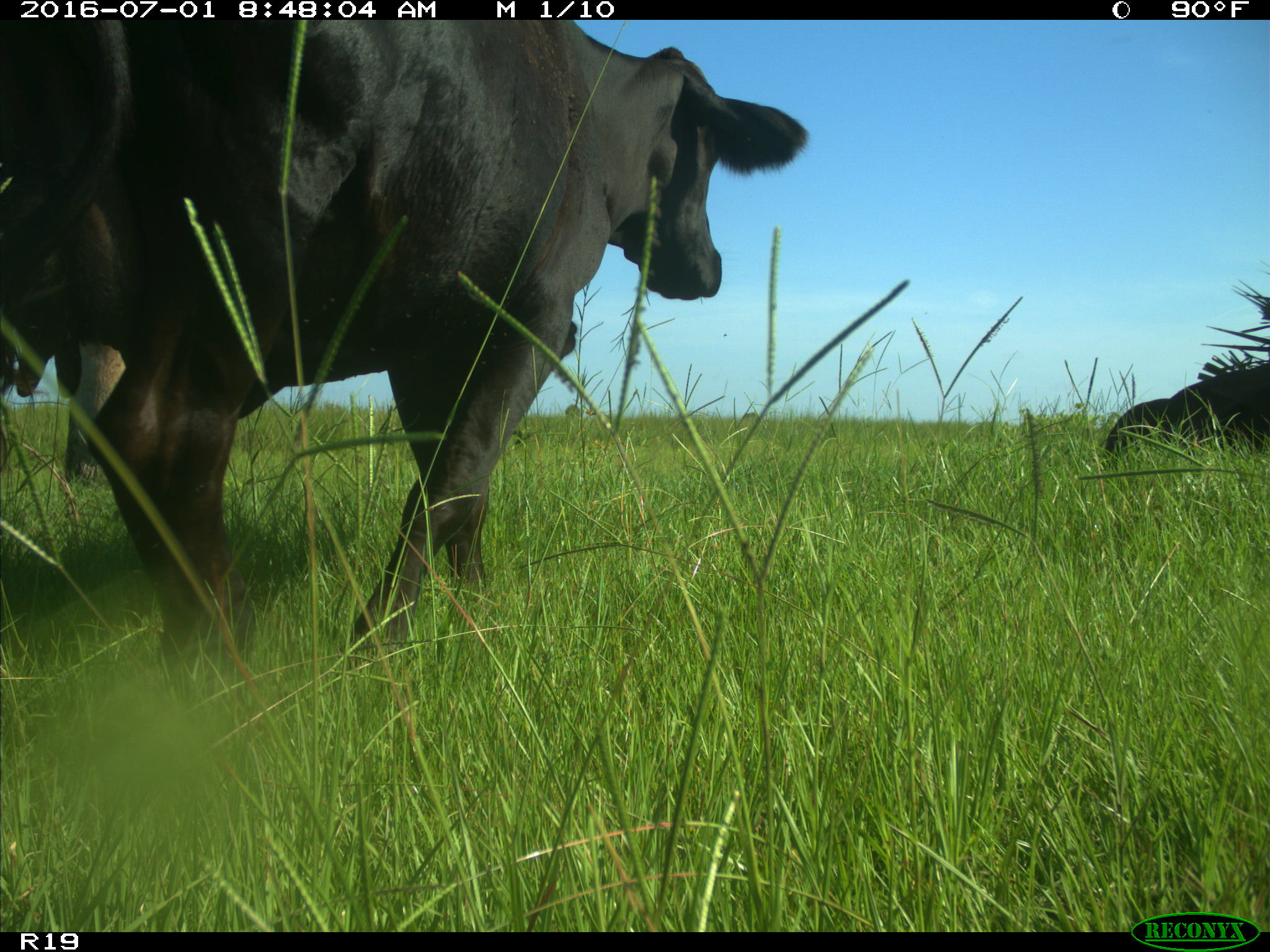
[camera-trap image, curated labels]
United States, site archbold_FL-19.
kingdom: Animalia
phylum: Chordata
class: Mammalia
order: Artiodactyla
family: Bovidae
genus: Bos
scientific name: Bos taurus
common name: domestic cow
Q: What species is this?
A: Bos taurus (domestic cow).